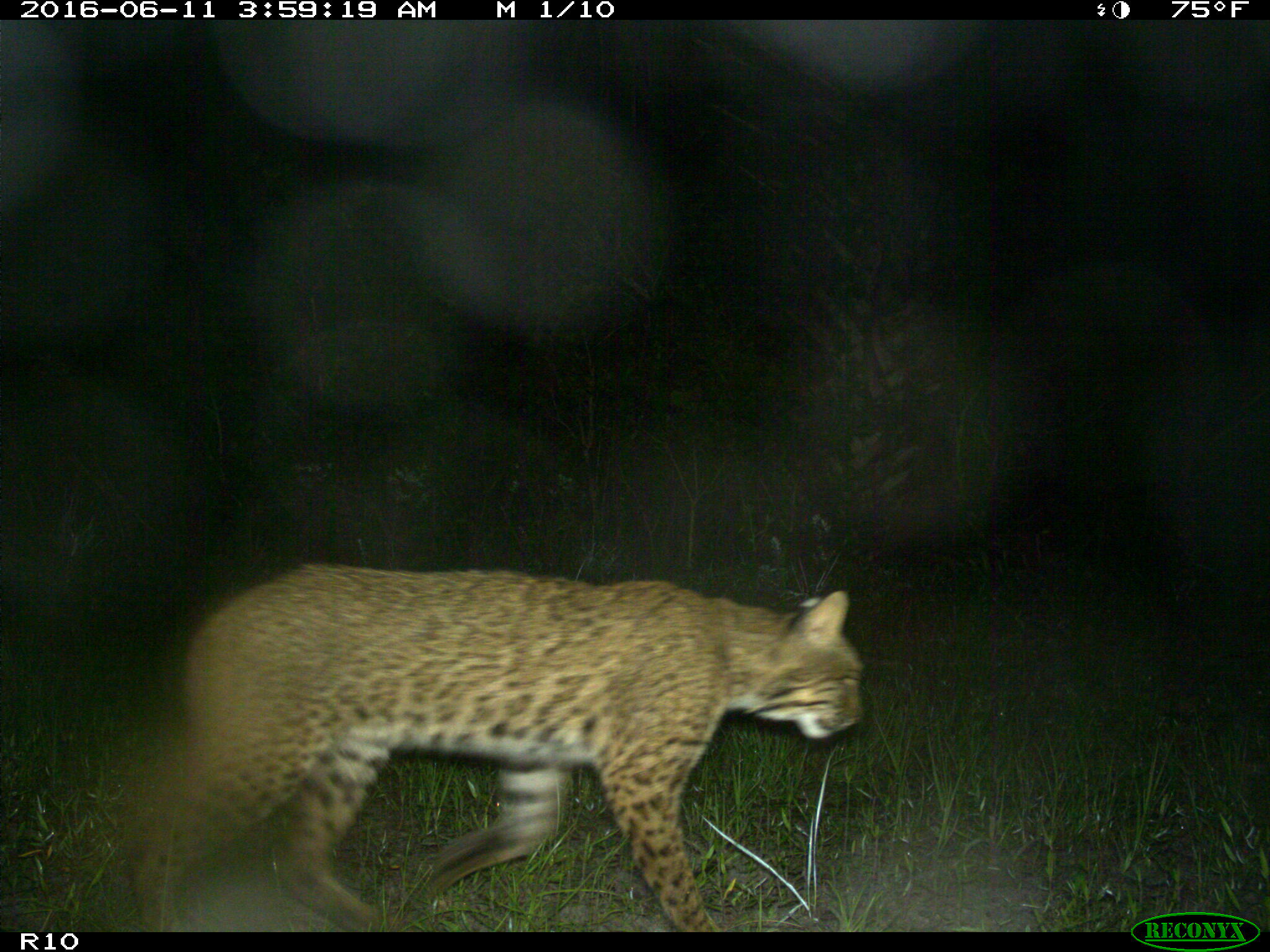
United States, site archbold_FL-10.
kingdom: Animalia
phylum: Chordata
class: Mammalia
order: Carnivora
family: Felidae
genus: Lynx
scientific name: Lynx rufus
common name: bobcat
Lynx rufus (bobcat).